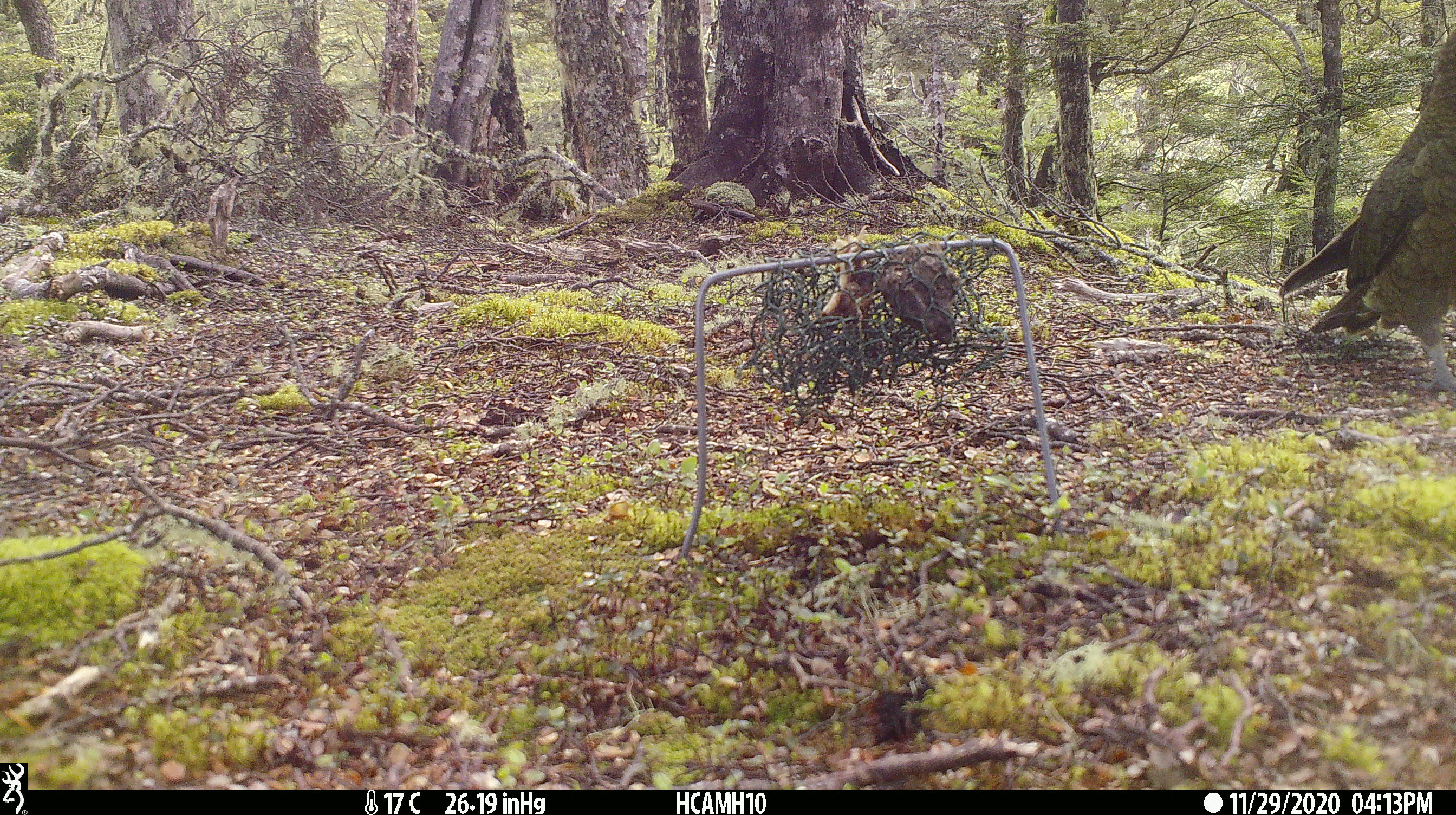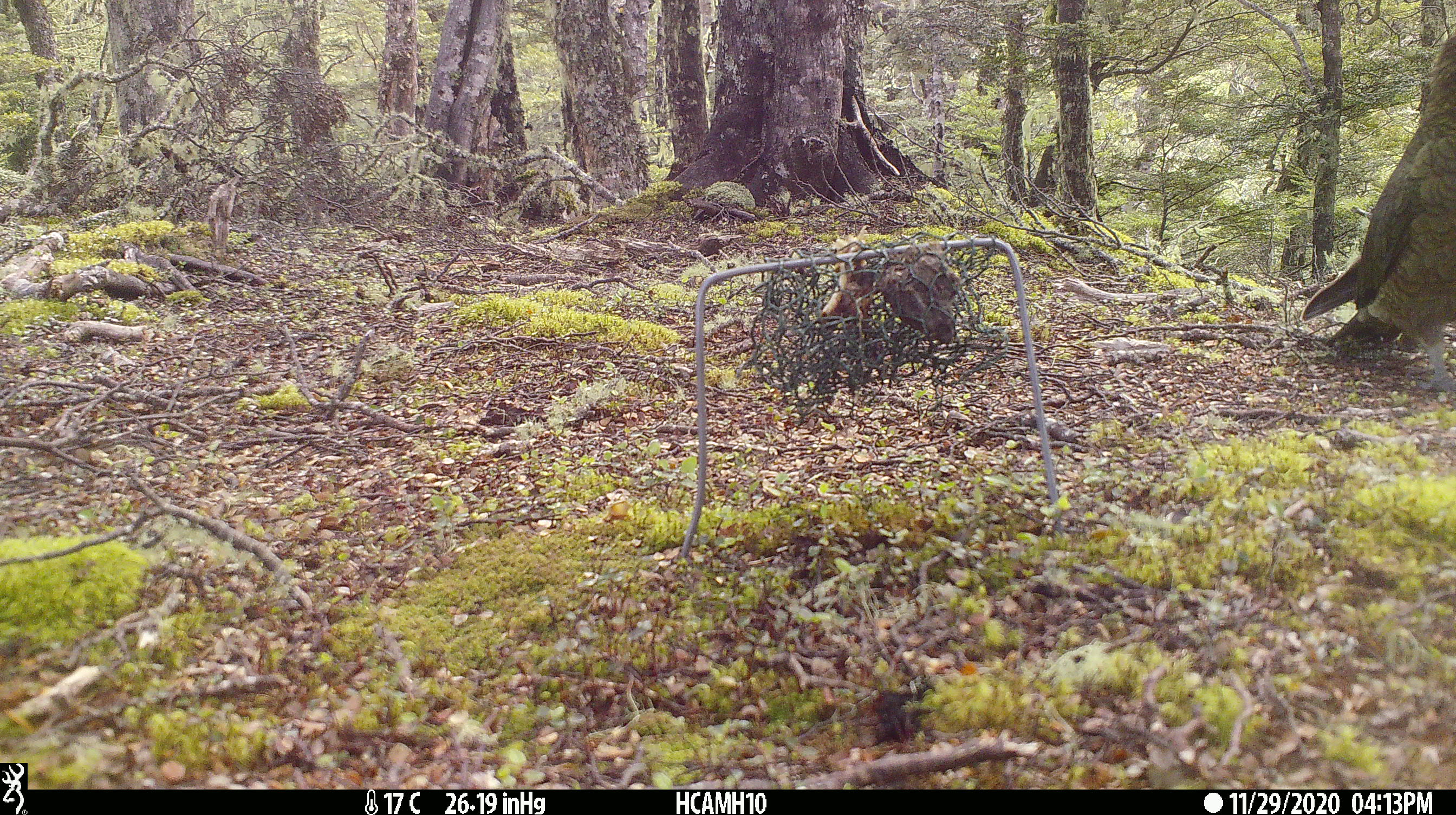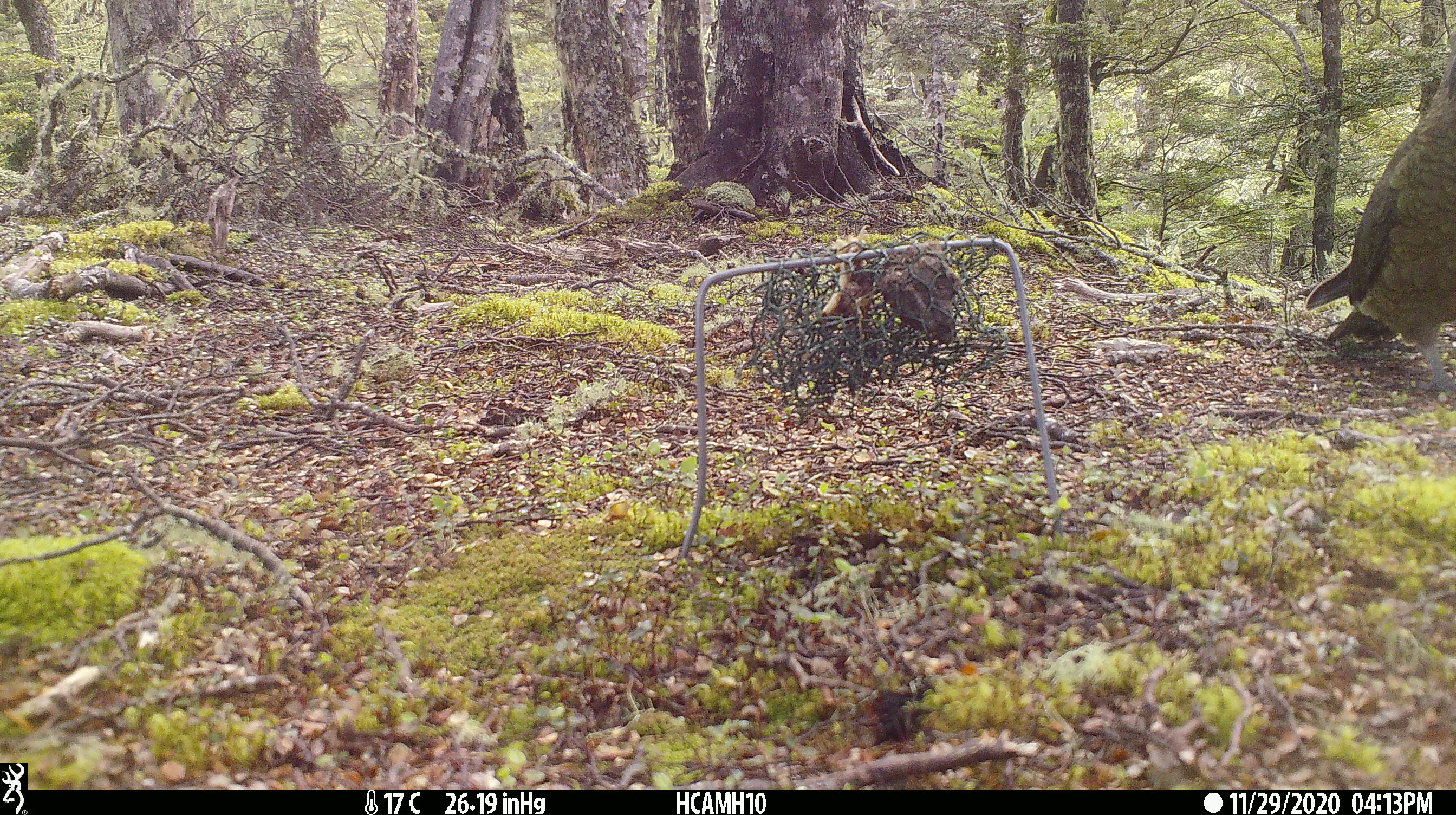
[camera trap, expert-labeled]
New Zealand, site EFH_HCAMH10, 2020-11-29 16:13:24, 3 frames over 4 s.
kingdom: Animalia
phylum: Chordata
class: Aves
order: Psittaciformes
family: Strigopidae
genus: Nestor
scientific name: Nestor notabilis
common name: kea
Kea (Nestor notabilis).